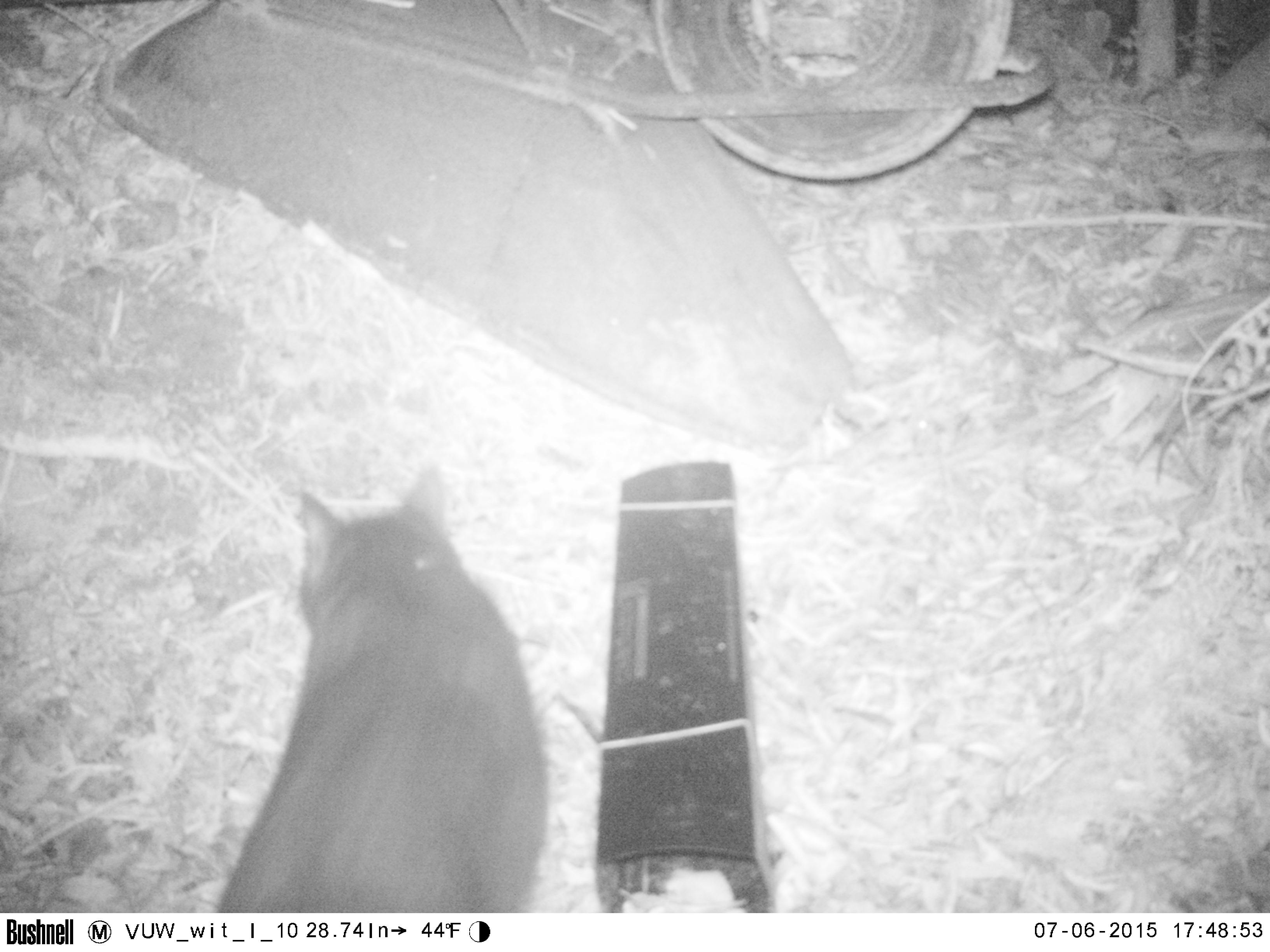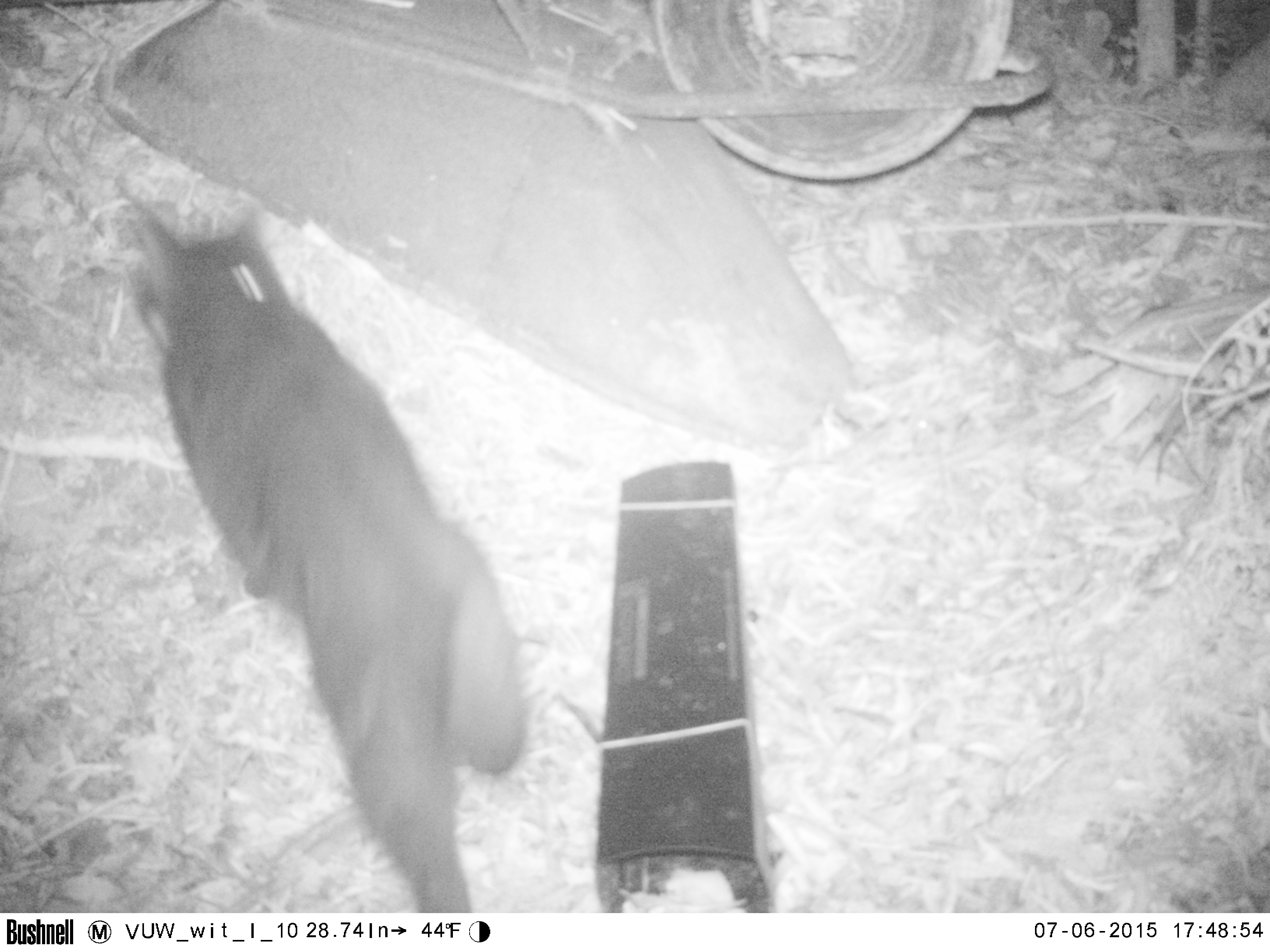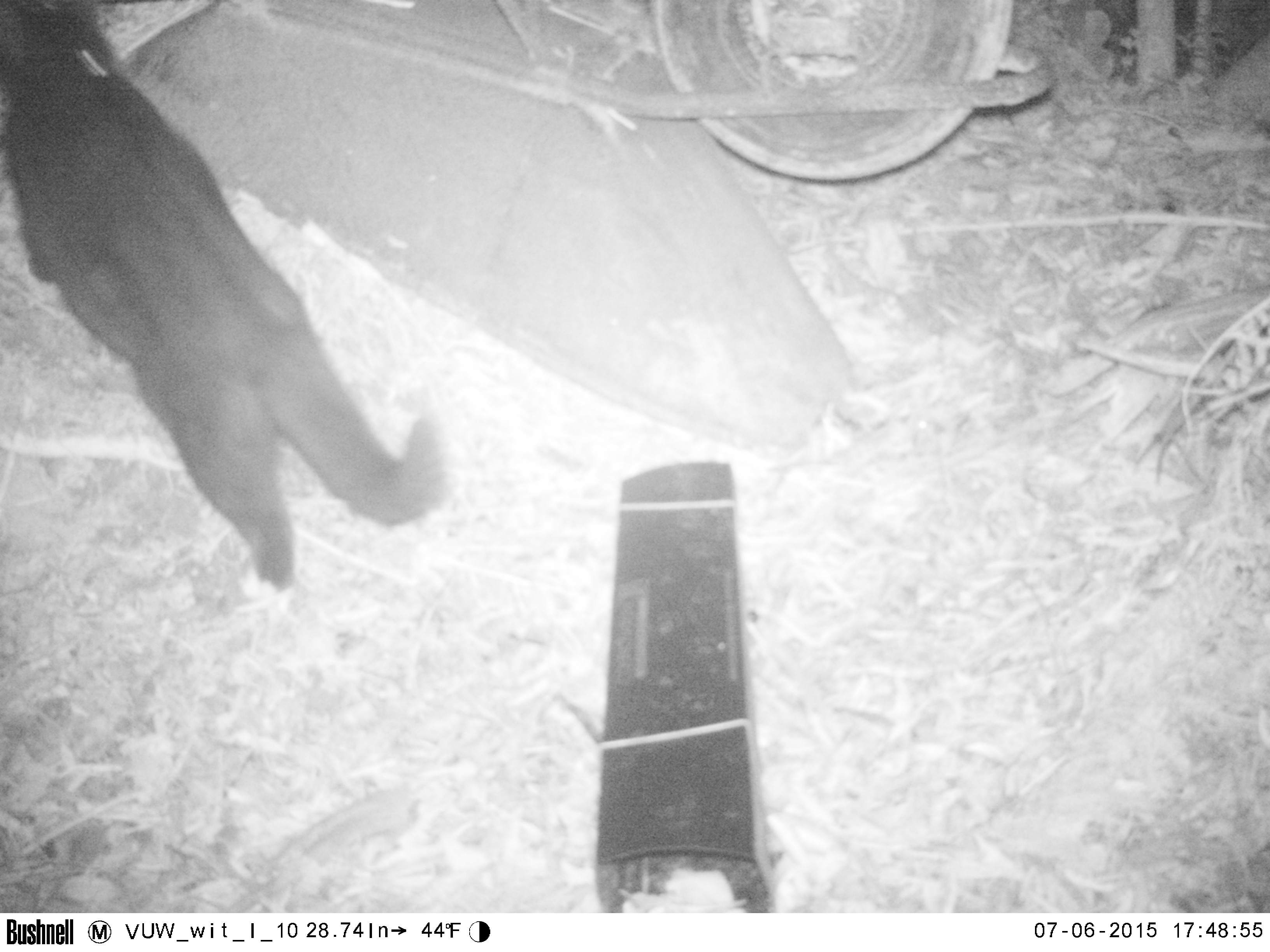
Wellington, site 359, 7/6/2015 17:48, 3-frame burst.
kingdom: Animalia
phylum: Chordata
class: Mammalia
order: Carnivora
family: Felidae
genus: Felis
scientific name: Felis catus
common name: cat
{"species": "cat (Felis catus)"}